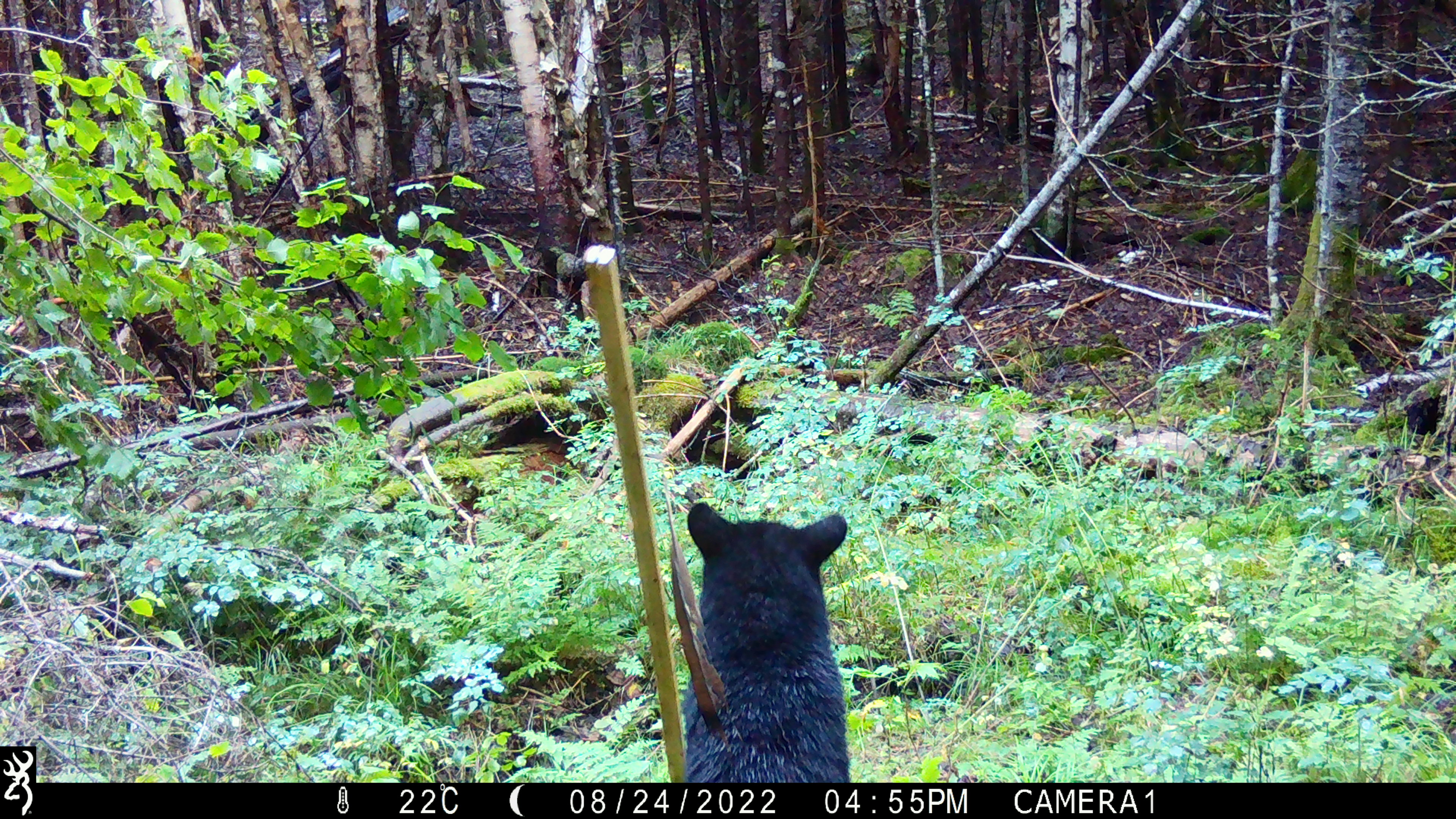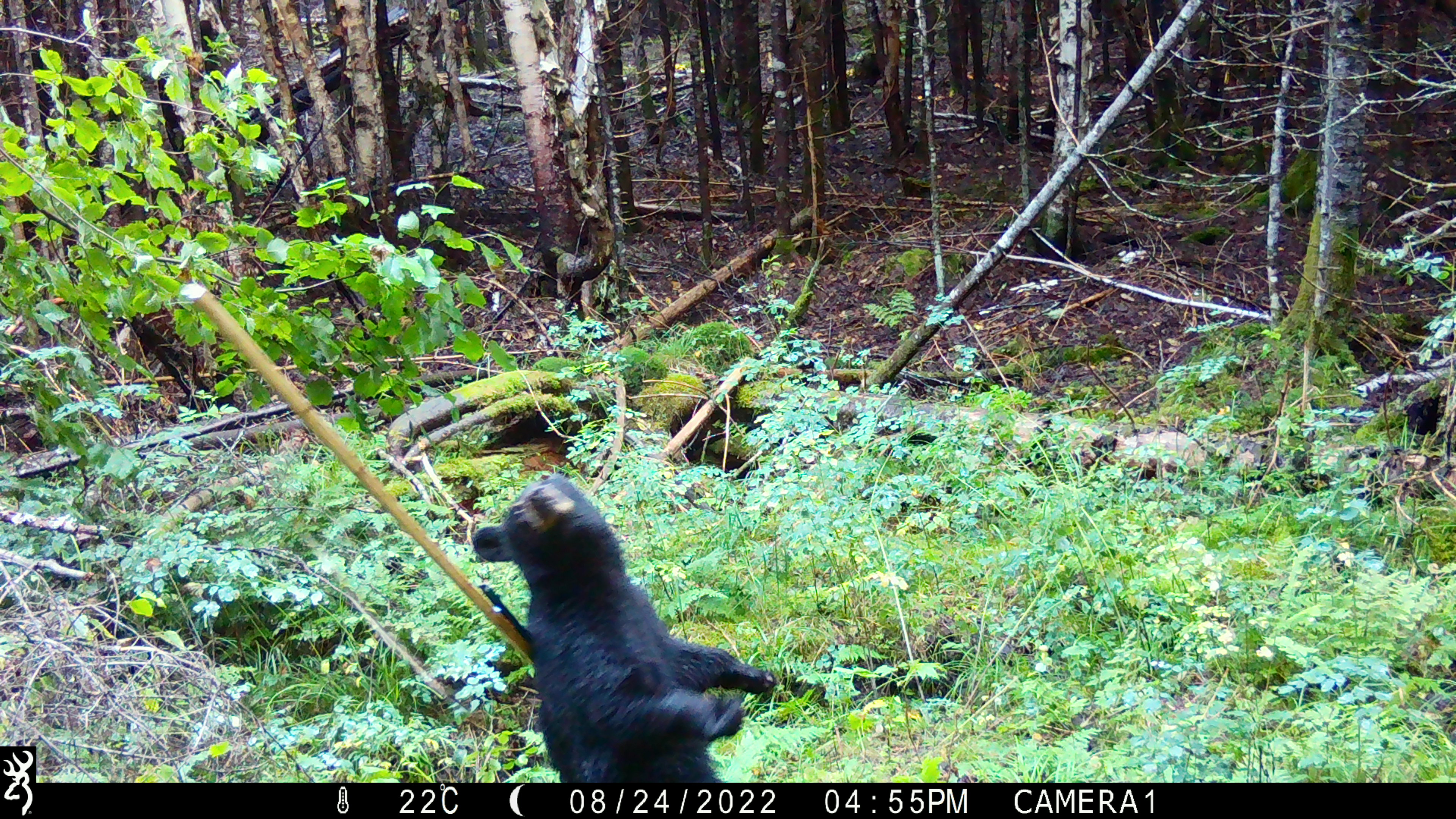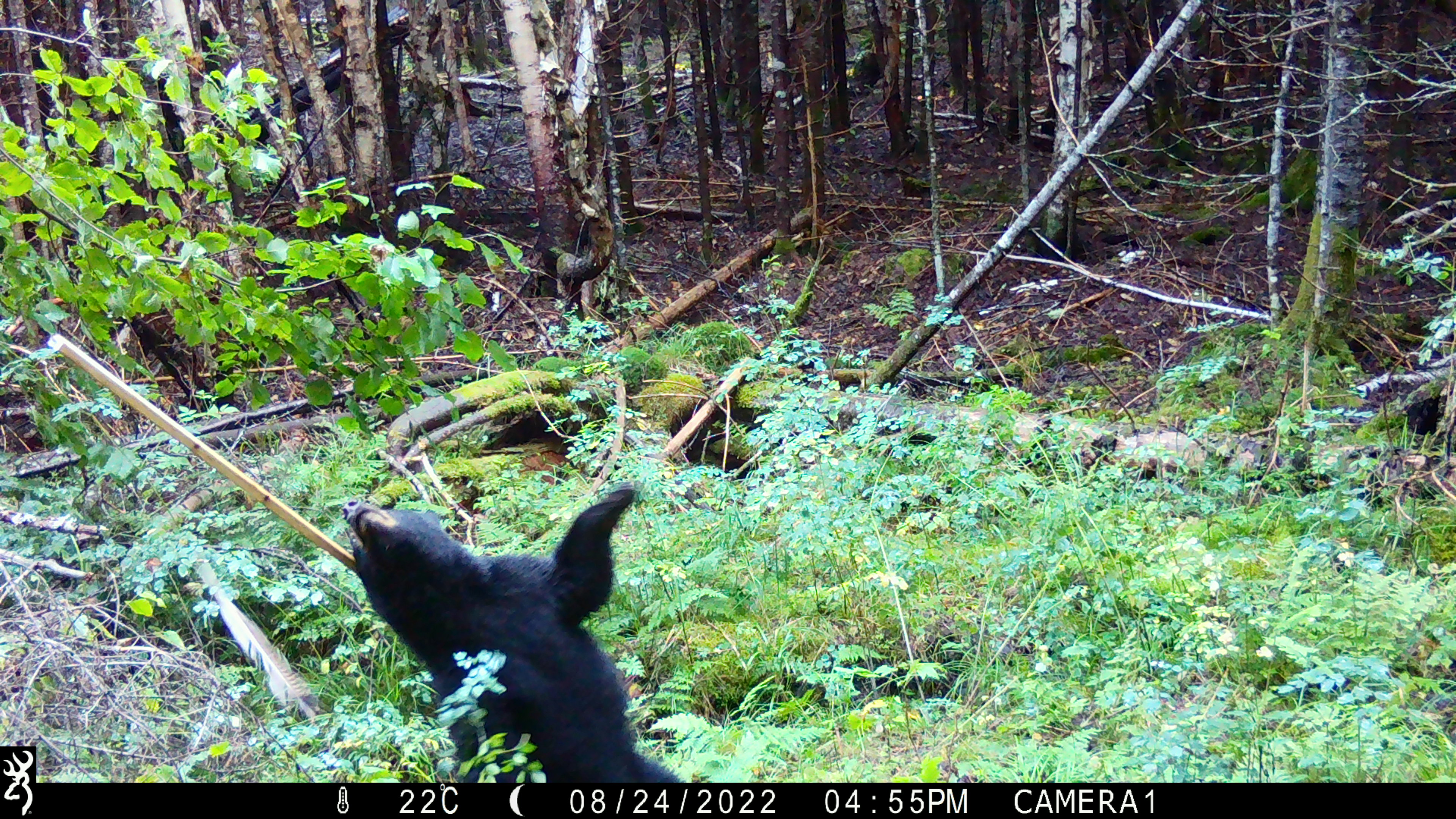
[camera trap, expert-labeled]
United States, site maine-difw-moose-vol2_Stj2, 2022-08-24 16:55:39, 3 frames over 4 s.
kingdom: Animalia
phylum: Chordata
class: Mammalia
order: Carnivora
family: Ursidae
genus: Ursus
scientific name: Ursus americanus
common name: black bear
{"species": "black bear (Ursus americanus)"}